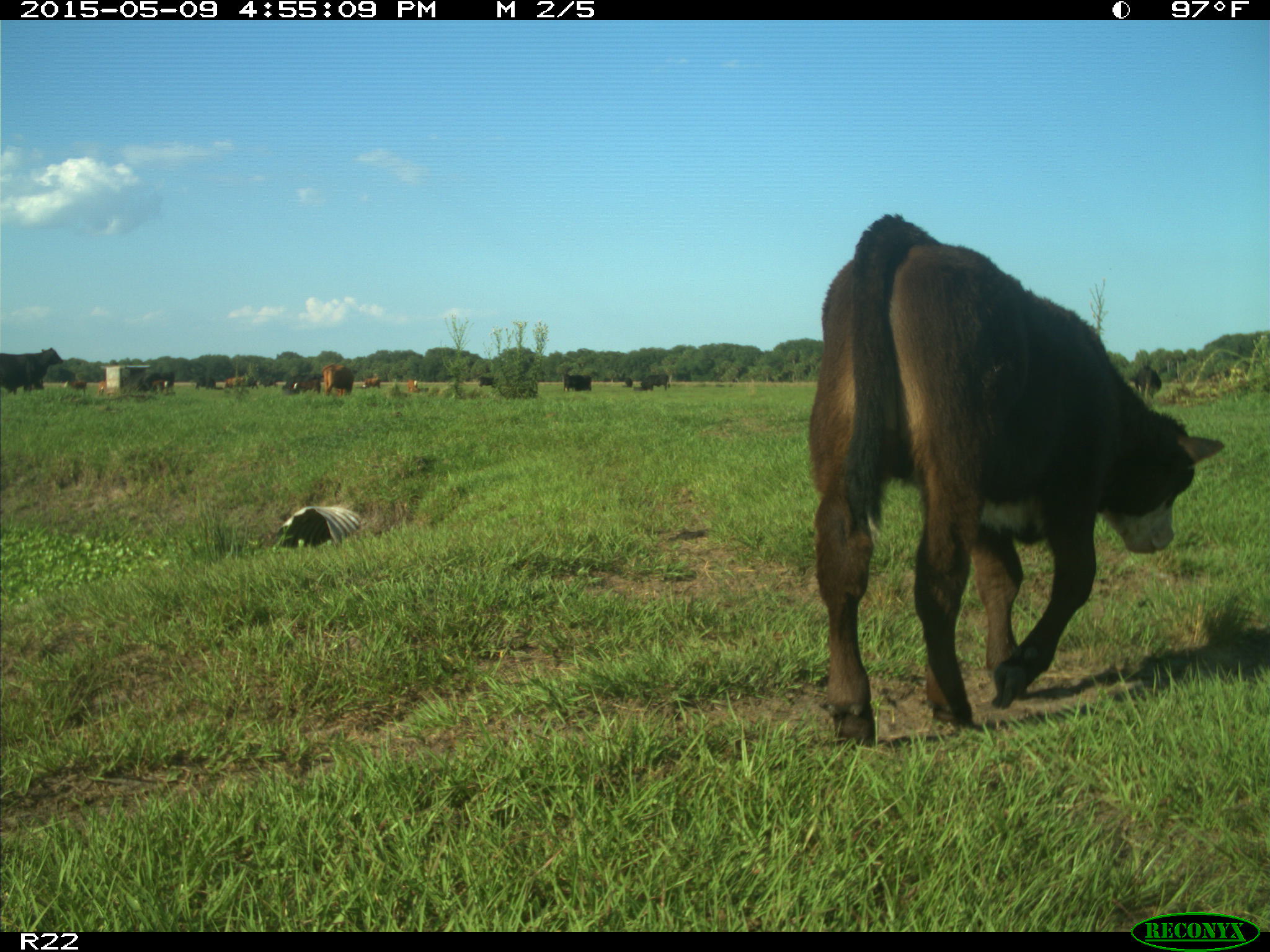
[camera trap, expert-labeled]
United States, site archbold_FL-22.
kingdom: Animalia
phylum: Chordata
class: Mammalia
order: Artiodactyla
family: Bovidae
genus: Bos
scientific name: Bos taurus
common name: domestic cow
Bos taurus (domestic cow).